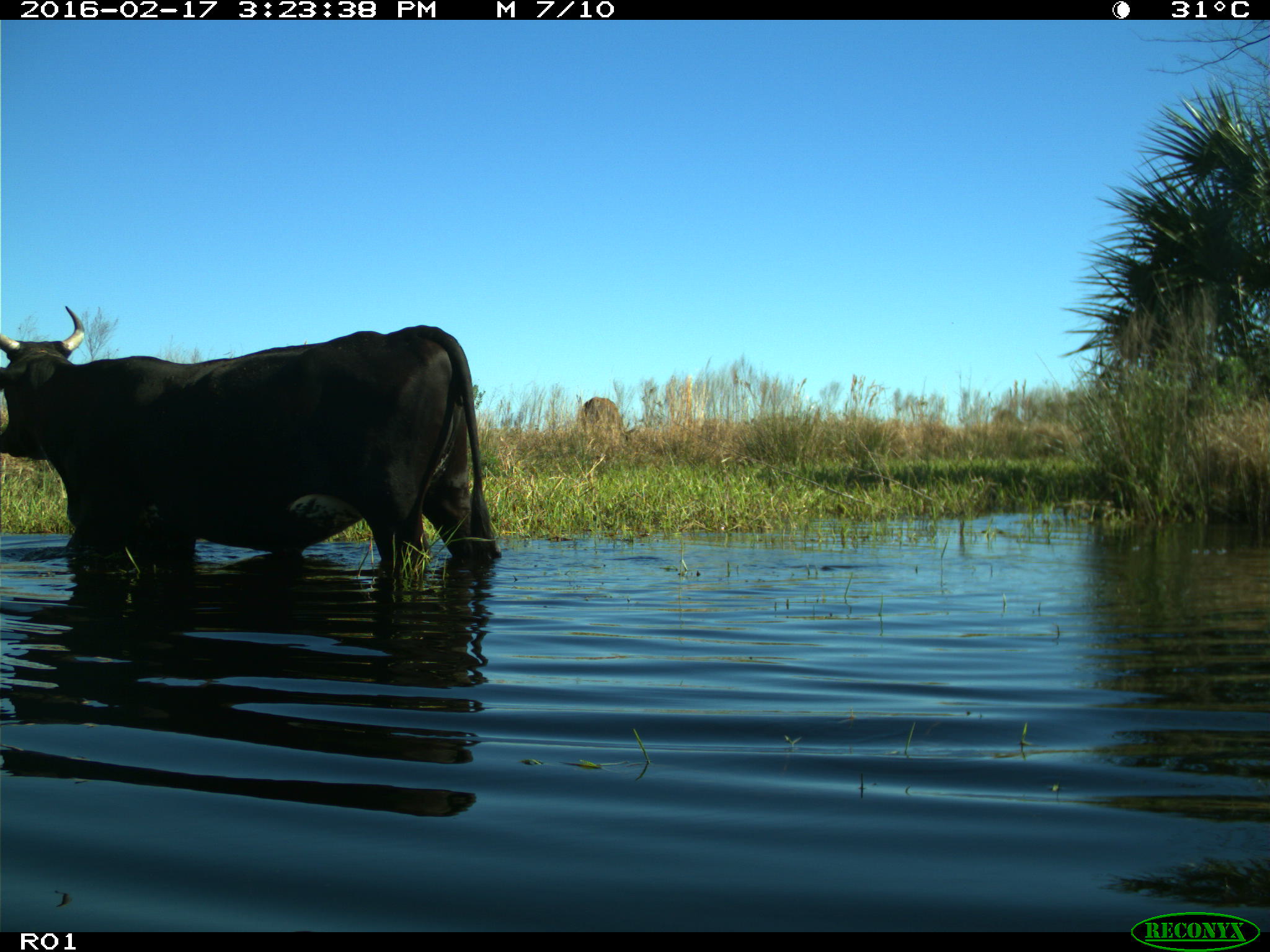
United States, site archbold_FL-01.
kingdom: Animalia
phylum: Chordata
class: Mammalia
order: Artiodactyla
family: Bovidae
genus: Bos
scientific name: Bos taurus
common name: domestic cow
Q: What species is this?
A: Bos taurus (domestic cow).